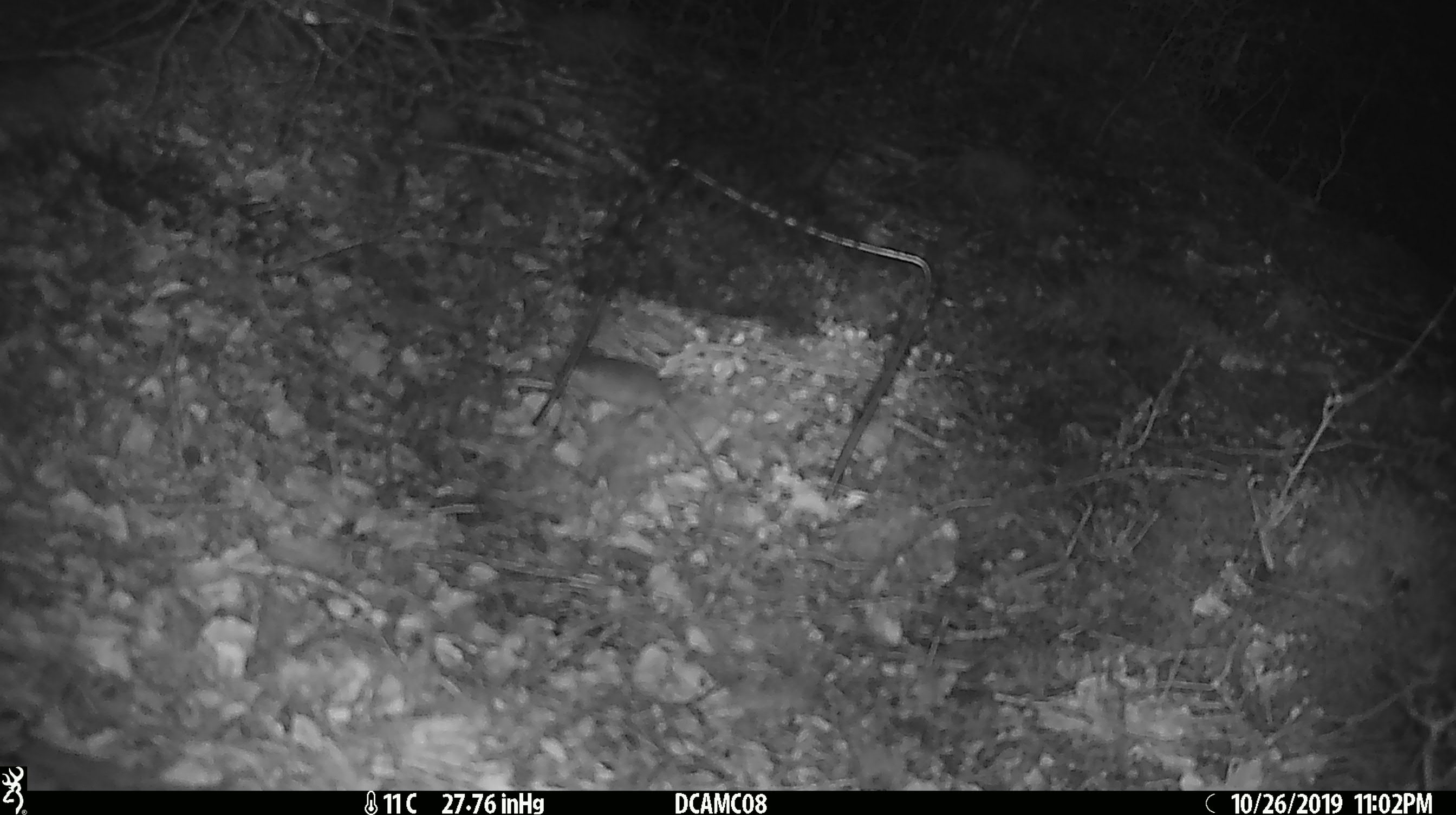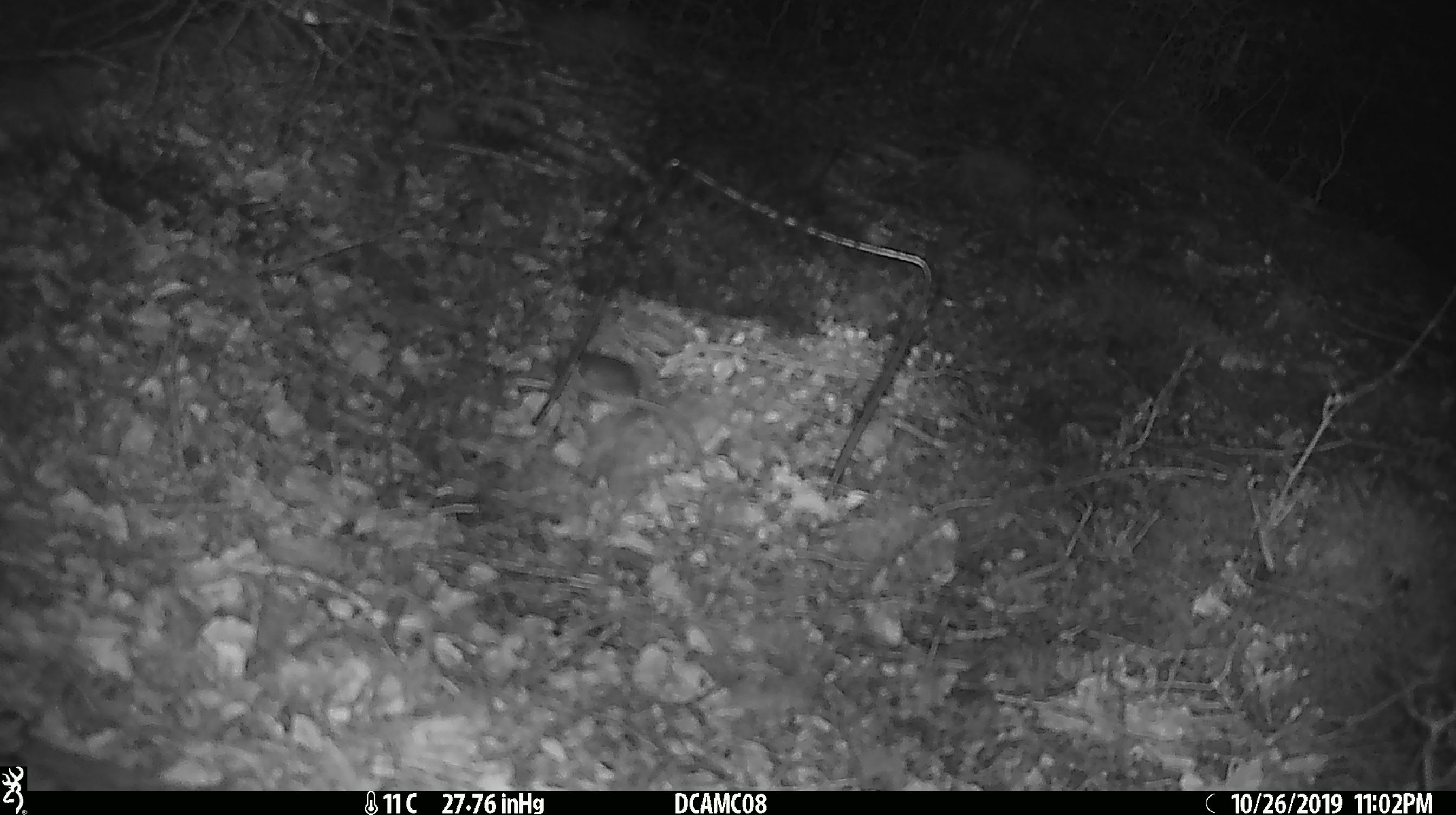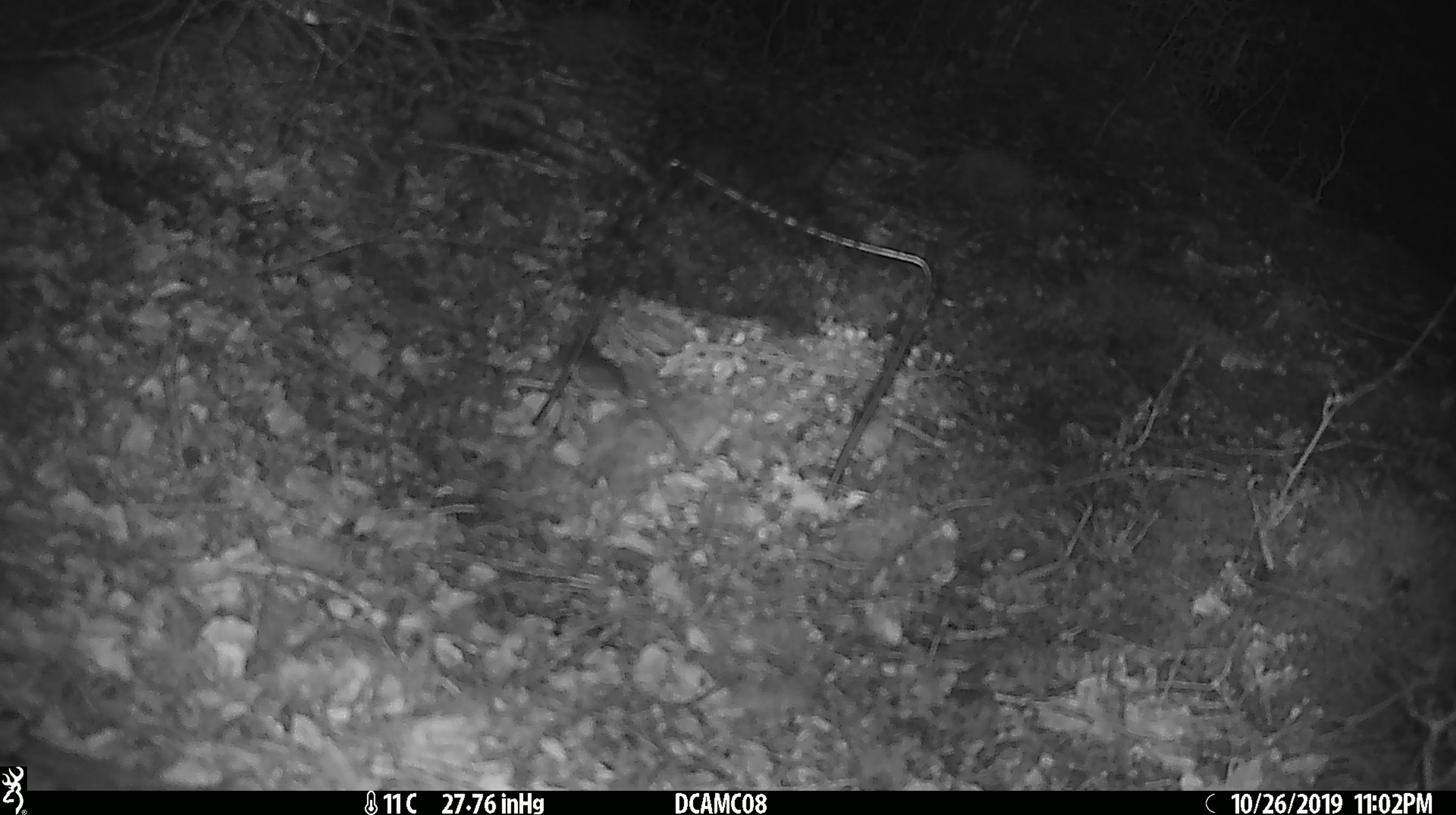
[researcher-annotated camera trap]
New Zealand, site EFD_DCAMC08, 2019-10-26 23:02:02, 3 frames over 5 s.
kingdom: Animalia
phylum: Chordata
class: Mammalia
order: Rodentia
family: Muridae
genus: Mus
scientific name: Mus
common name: mouse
Mouse (Mus).